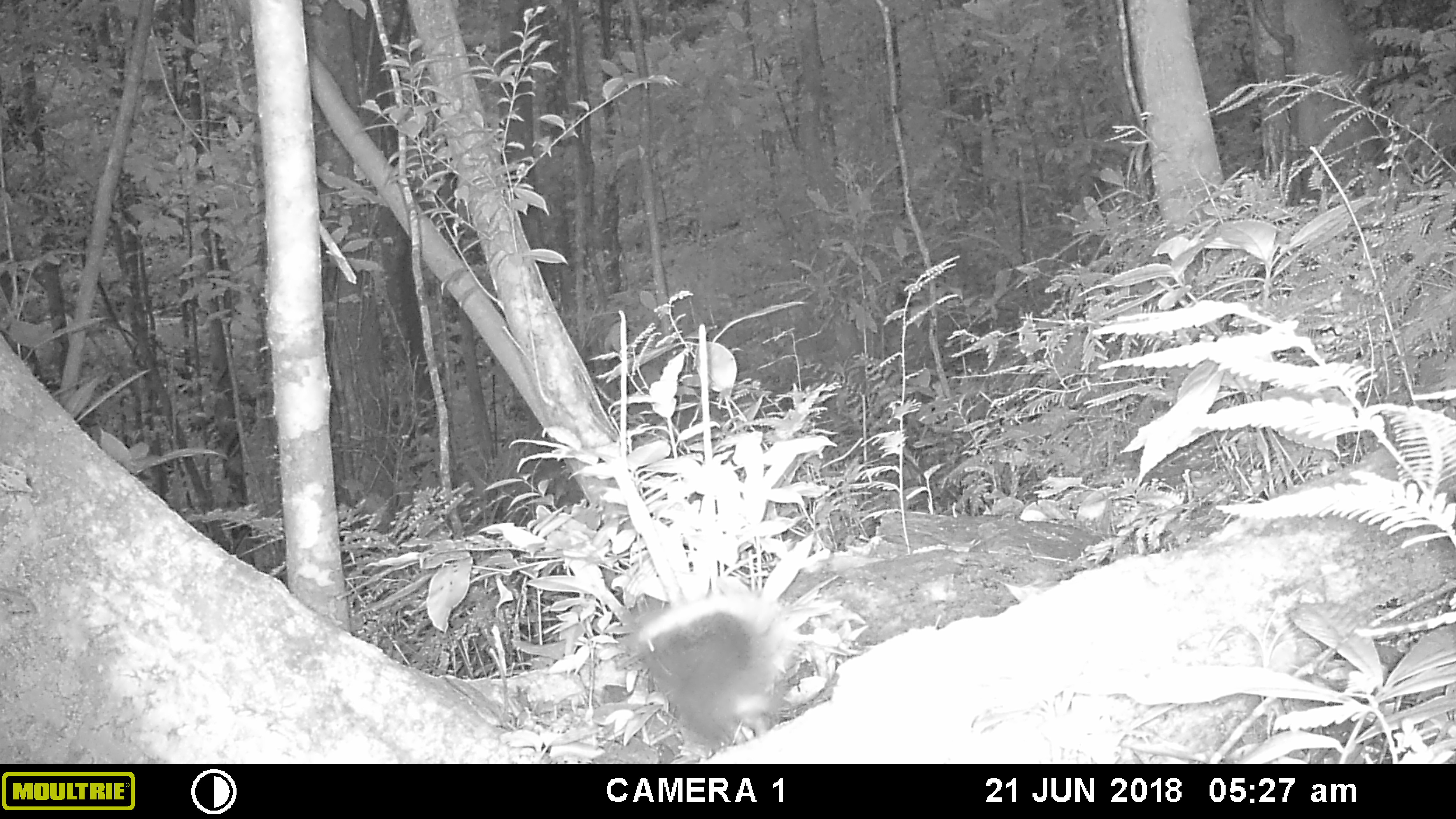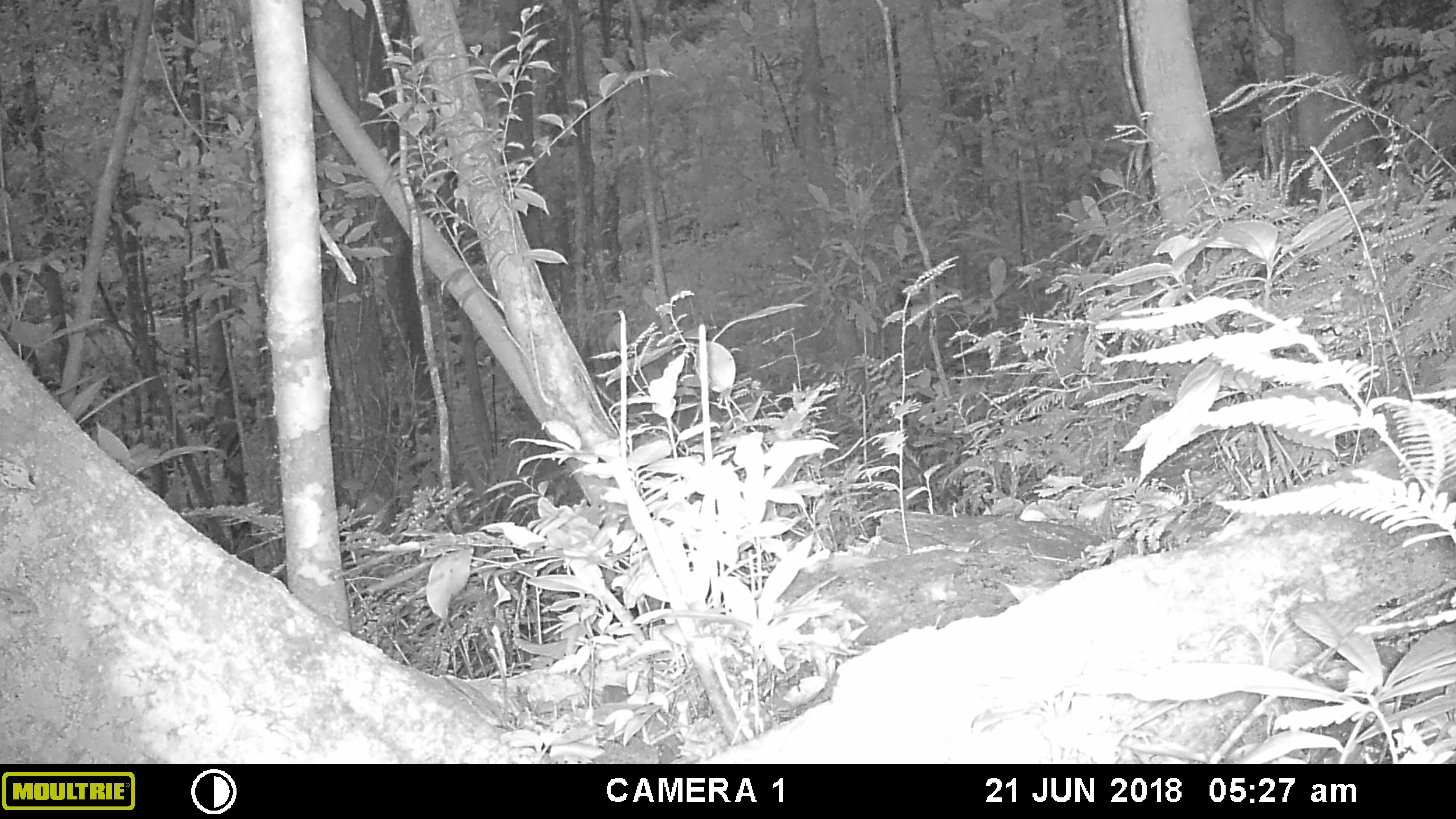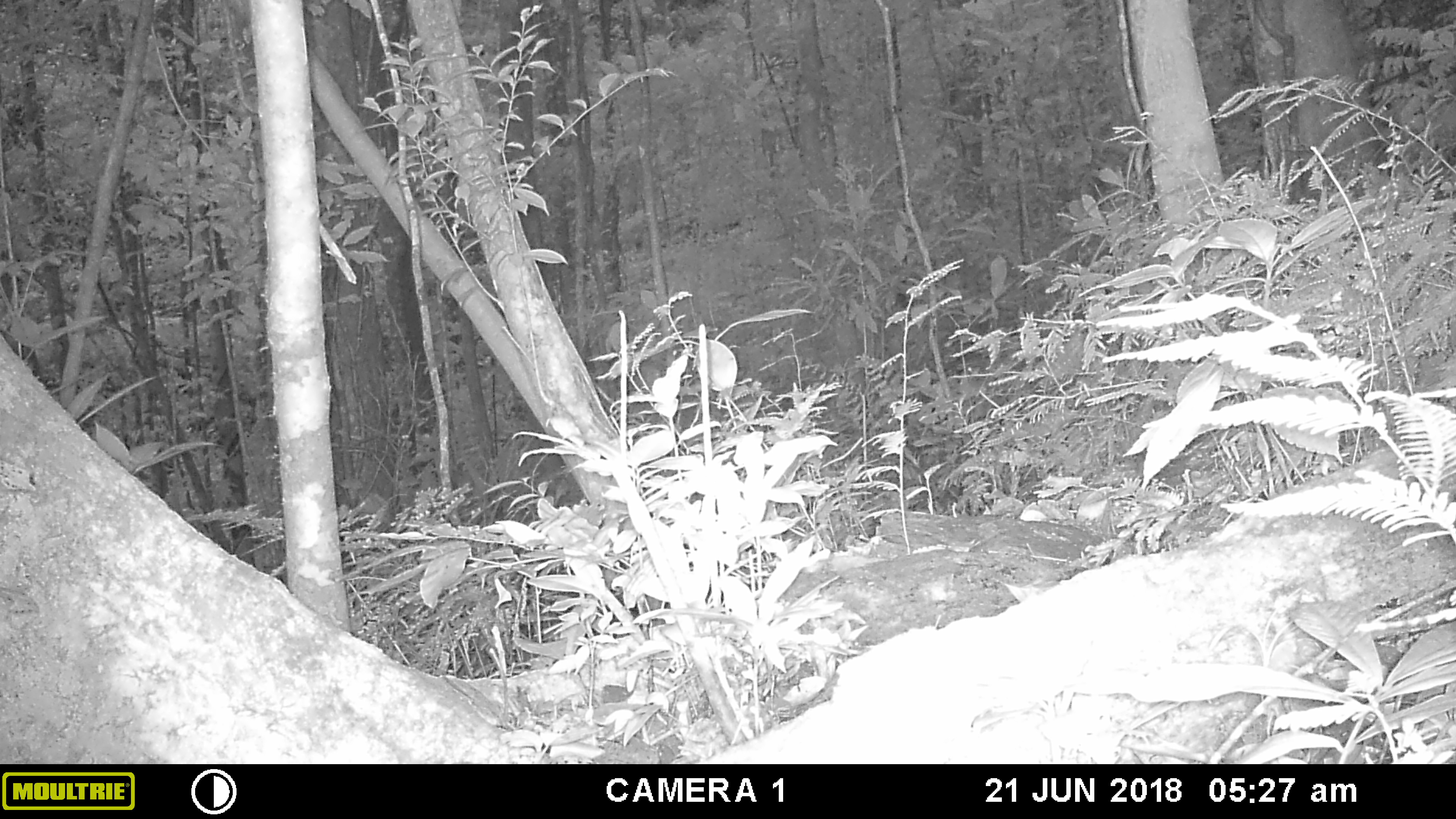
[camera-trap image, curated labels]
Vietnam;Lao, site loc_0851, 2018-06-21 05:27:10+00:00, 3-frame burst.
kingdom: Animalia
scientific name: Animalia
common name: animal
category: unidentified animal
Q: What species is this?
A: Unidentified animal (animal) (Animalia).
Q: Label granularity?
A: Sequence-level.